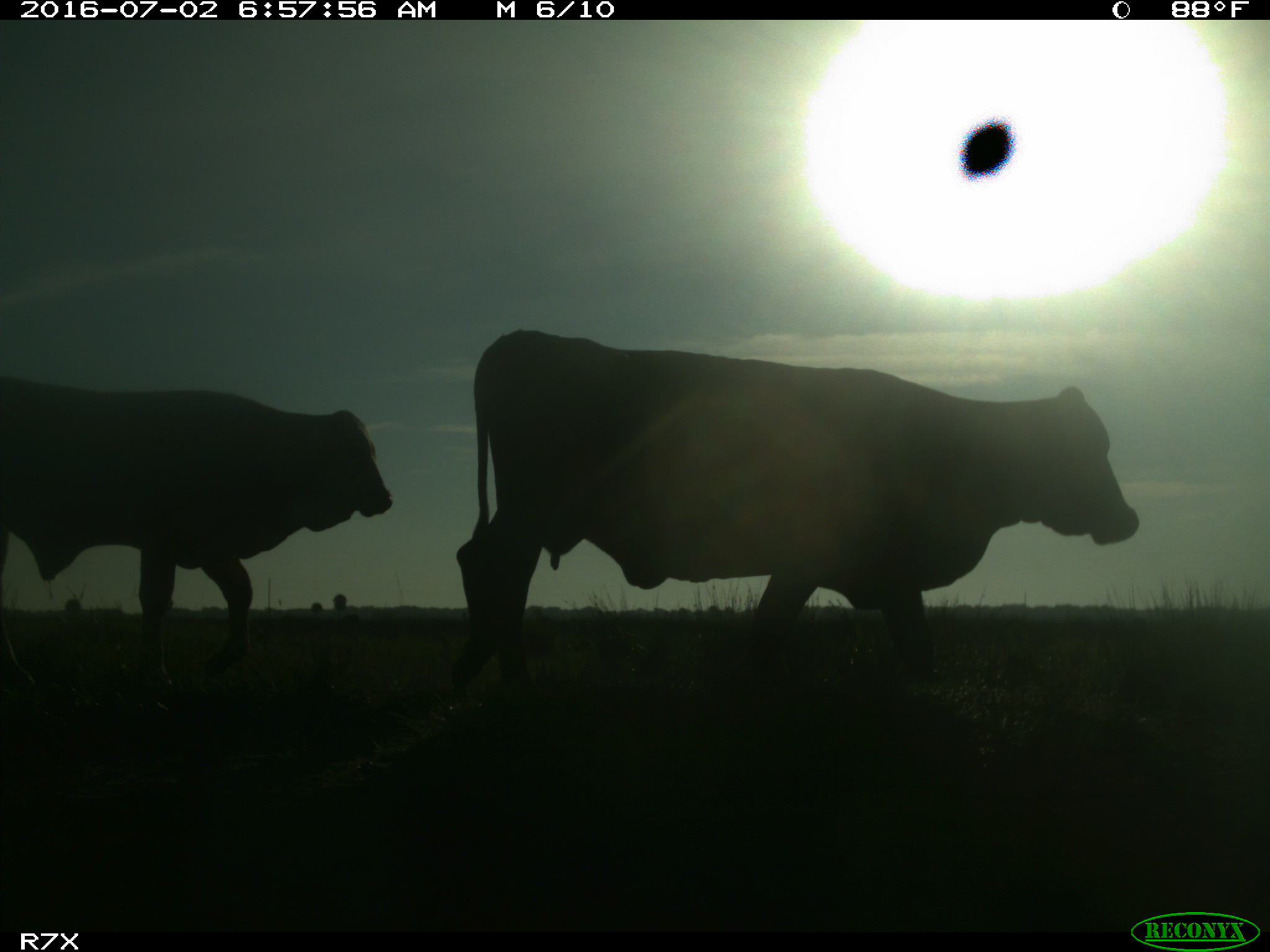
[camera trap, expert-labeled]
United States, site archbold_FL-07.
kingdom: Animalia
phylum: Chordata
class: Mammalia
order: Artiodactyla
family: Bovidae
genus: Bos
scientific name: Bos taurus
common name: domestic cow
Bos taurus (domestic cow).